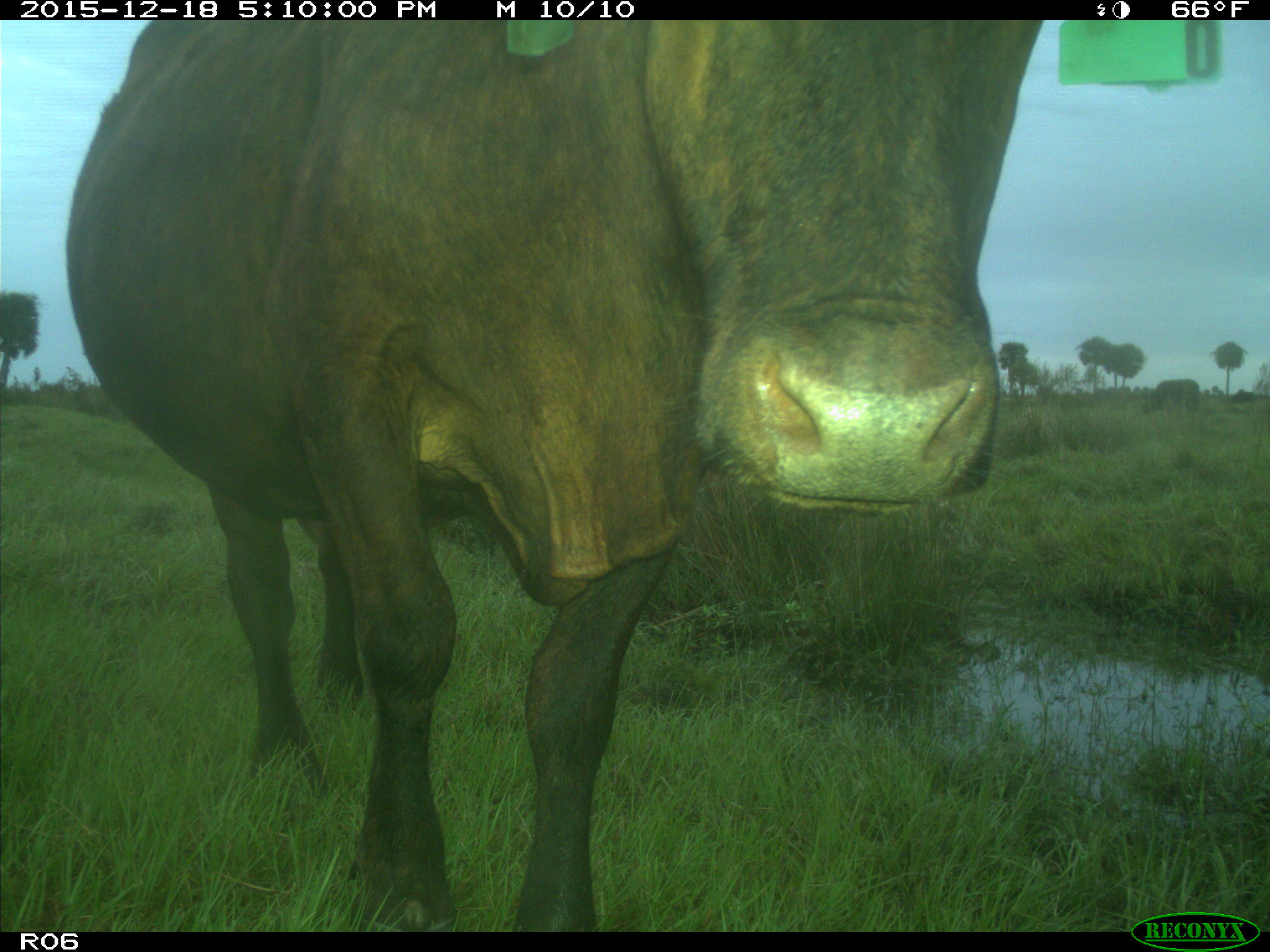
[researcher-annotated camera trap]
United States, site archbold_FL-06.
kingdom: Animalia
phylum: Chordata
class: Mammalia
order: Artiodactyla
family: Bovidae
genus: Bos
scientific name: Bos taurus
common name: domestic cow